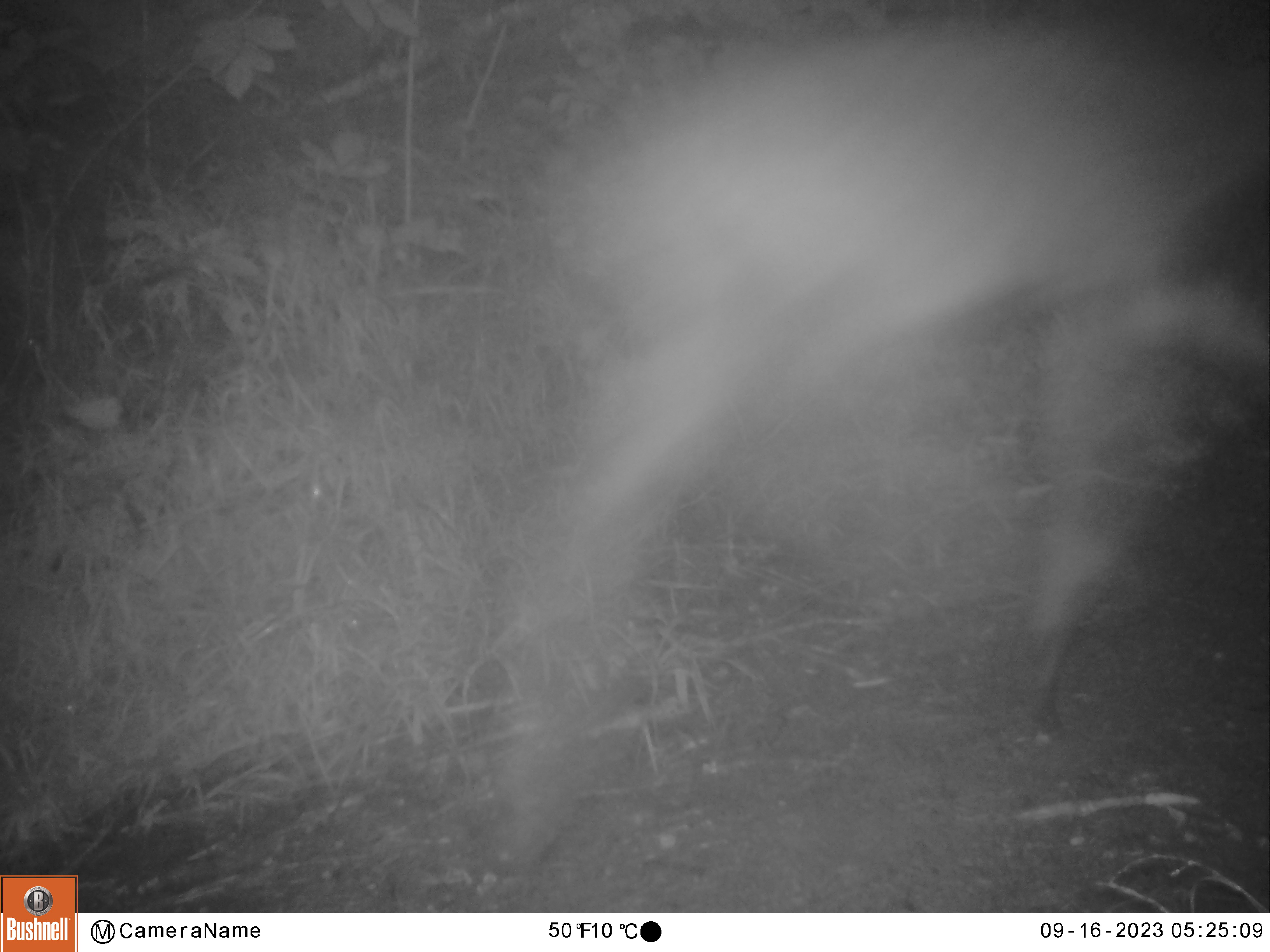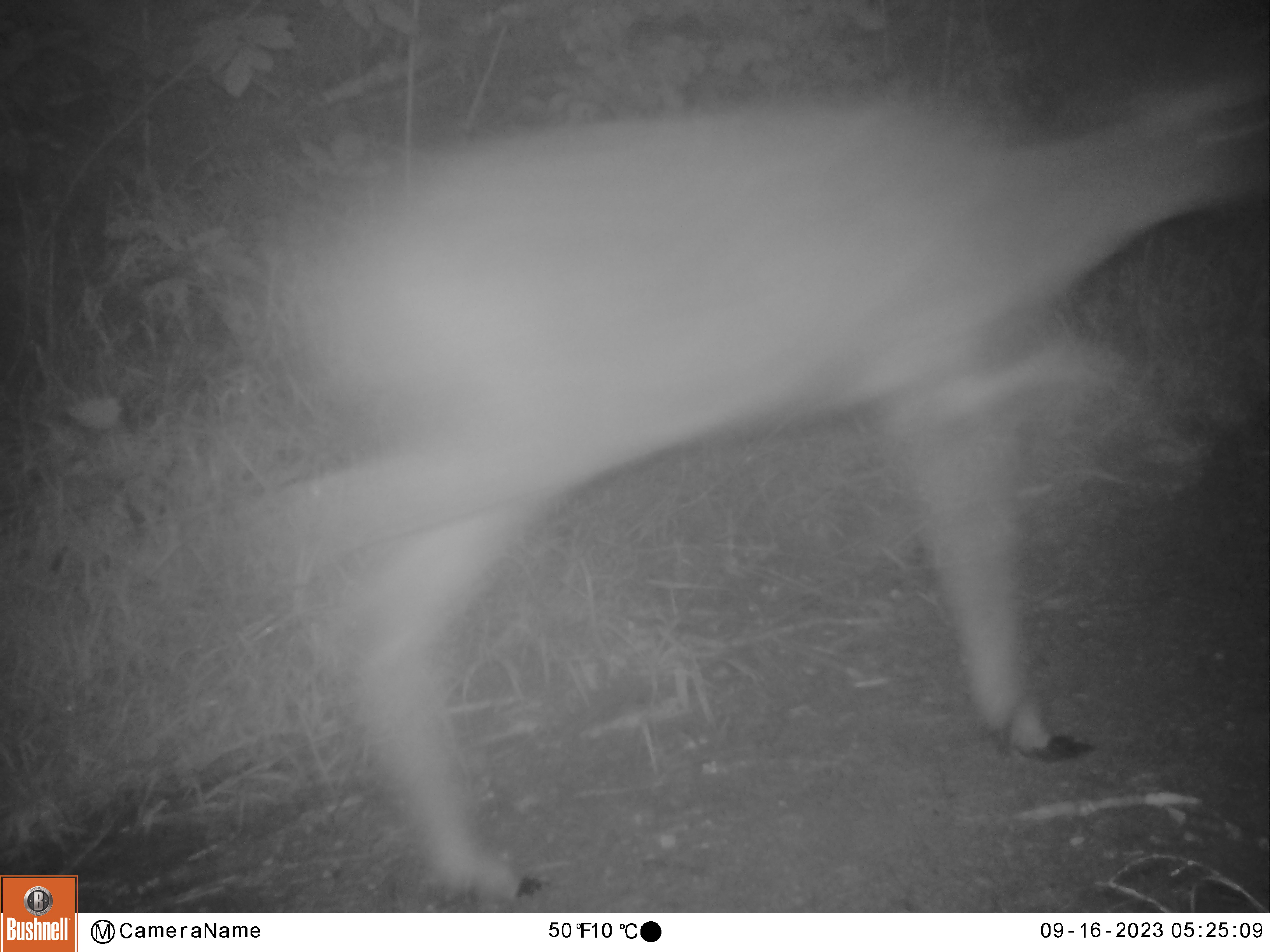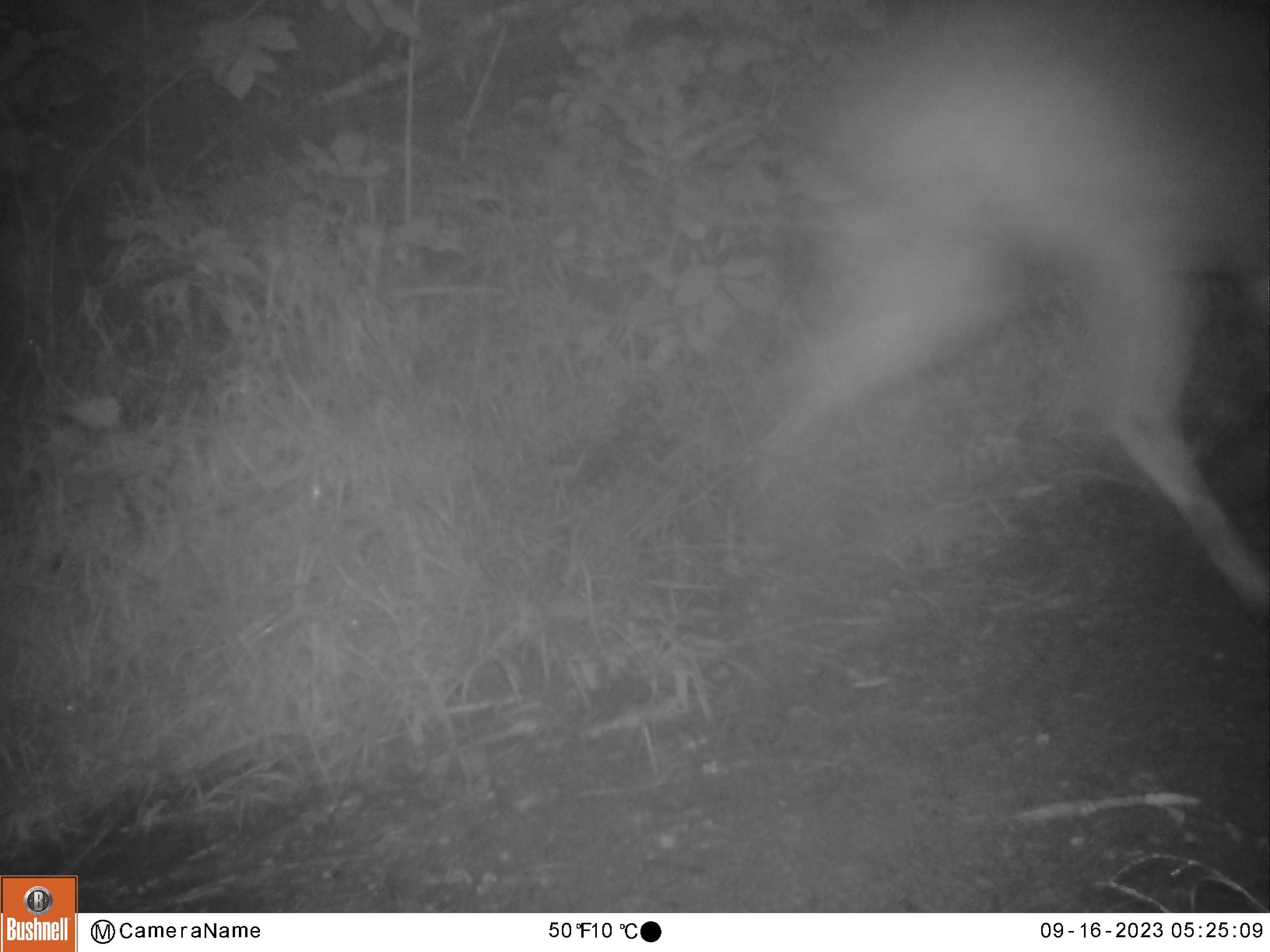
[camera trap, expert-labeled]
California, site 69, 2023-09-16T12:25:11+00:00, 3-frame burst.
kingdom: Animalia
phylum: Chordata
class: Mammalia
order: Artiodactyla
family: Cervidae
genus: Odocoileus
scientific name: Odocoileus hemionus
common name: mule deer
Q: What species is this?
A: Mule deer (Odocoileus hemionus).